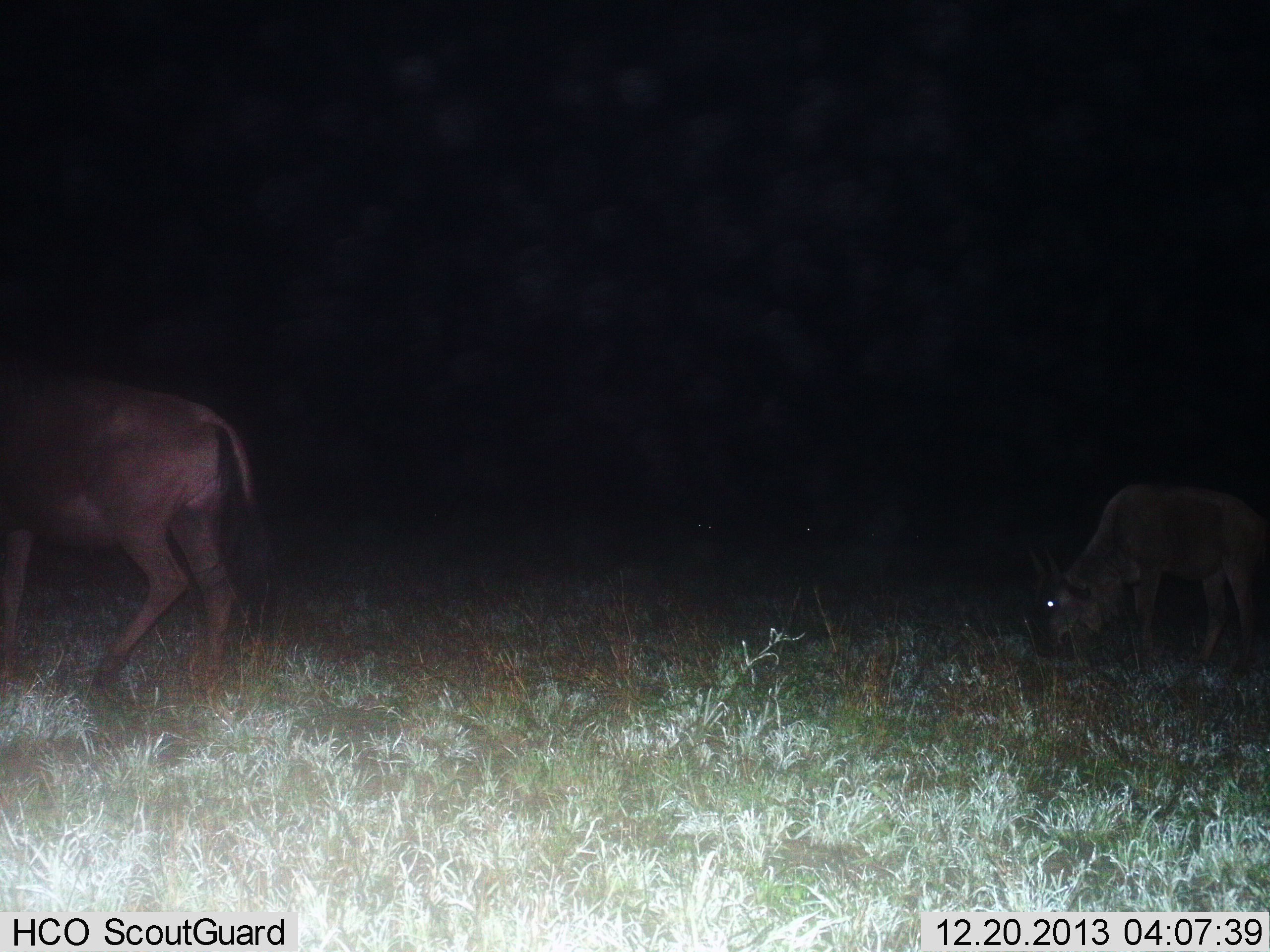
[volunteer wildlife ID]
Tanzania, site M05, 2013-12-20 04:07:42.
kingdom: Animalia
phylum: Chordata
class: Mammalia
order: Artiodactyla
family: Bovidae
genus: Connochaetes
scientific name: Connochaetes taurinus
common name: blue wildebeest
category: wildebeest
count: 2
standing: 50%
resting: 10%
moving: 50%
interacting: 0%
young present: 0%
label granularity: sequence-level